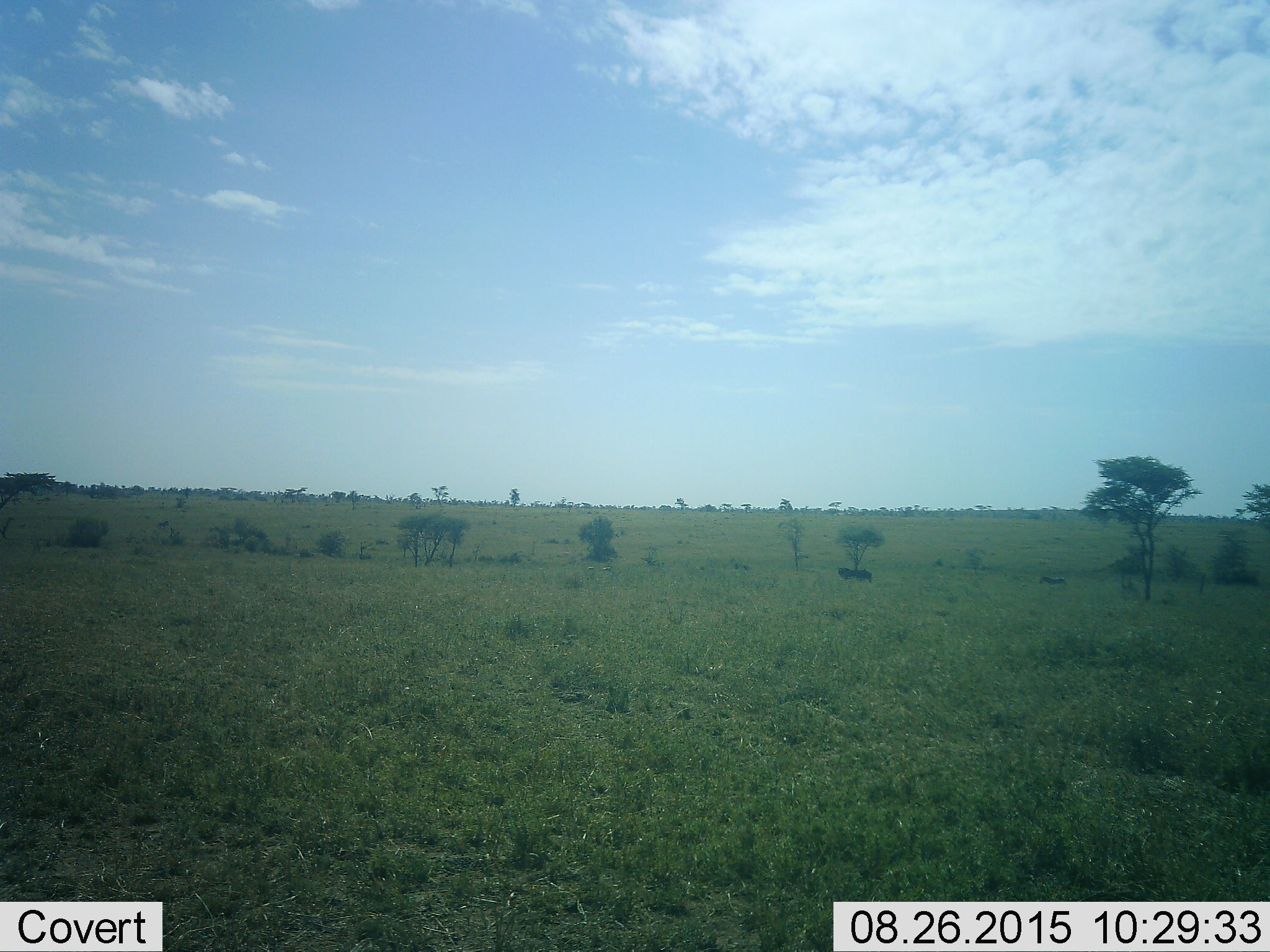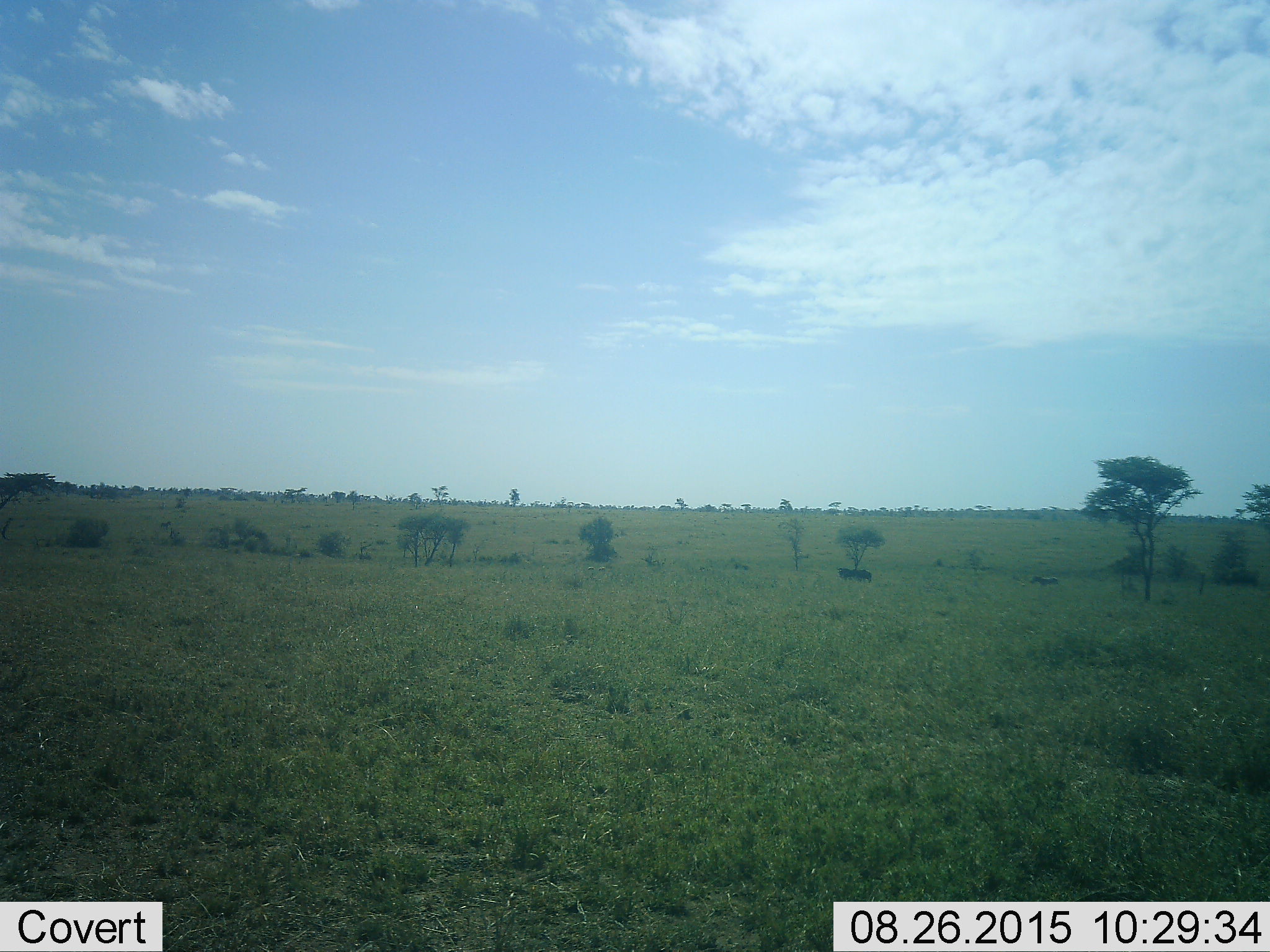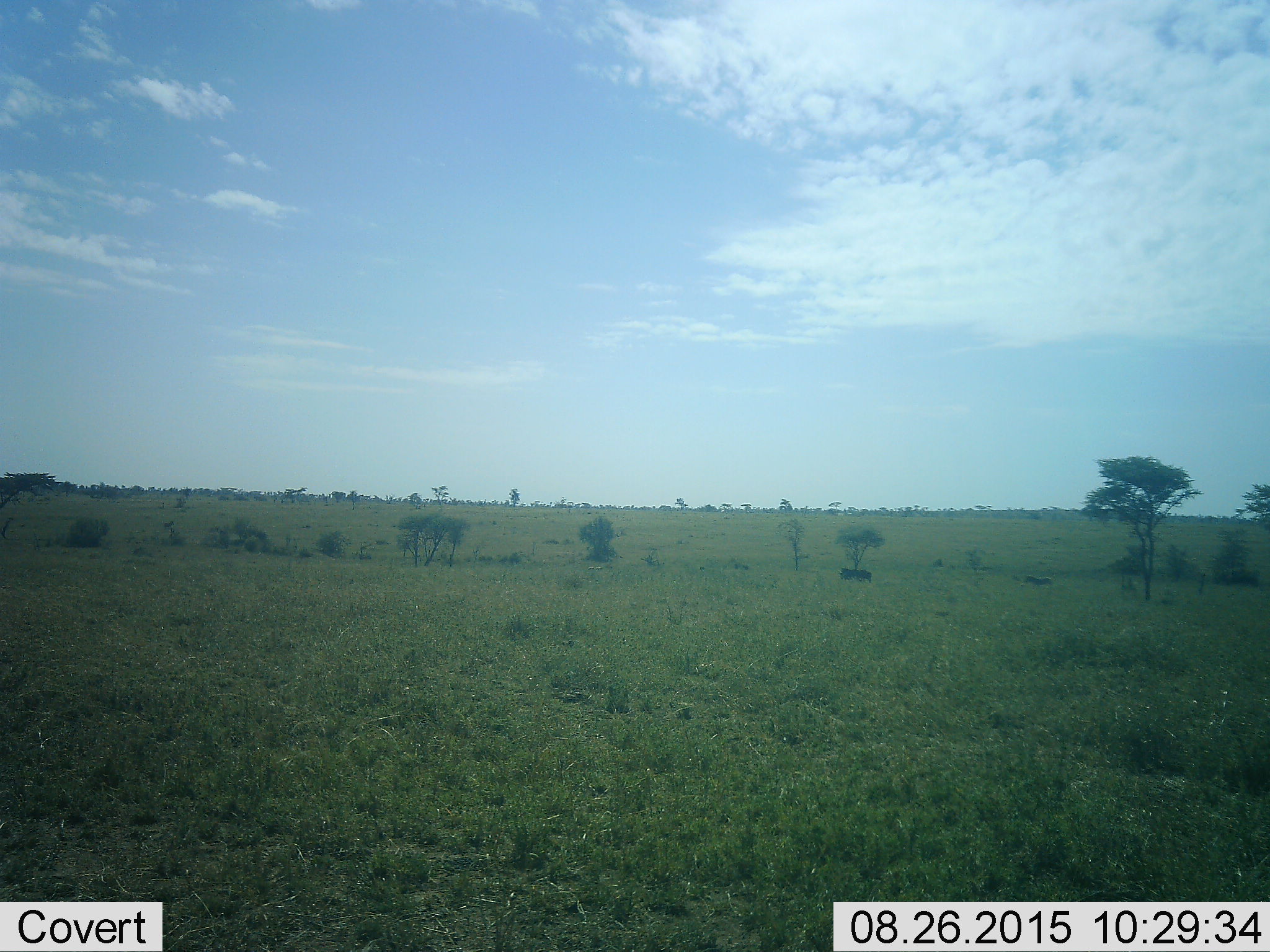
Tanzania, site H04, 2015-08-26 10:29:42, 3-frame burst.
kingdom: Animalia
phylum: Chordata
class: Mammalia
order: Artiodactyla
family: Bovidae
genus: Eudorcas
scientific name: Eudorcas thomsonii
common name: thomson's gazelle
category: gazellethomsons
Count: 2.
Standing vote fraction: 0%.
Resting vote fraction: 0%.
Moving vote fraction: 0%.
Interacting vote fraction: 0%.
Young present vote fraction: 0%.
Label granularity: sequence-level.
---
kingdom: Animalia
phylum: Chordata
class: Mammalia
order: Perissodactyla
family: Equidae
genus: Equus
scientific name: Equus quagga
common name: plains zebra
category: zebra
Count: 1.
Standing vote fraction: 25%.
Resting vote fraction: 0%.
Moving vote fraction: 75%.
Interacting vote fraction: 0%.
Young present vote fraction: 0%.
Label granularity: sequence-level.